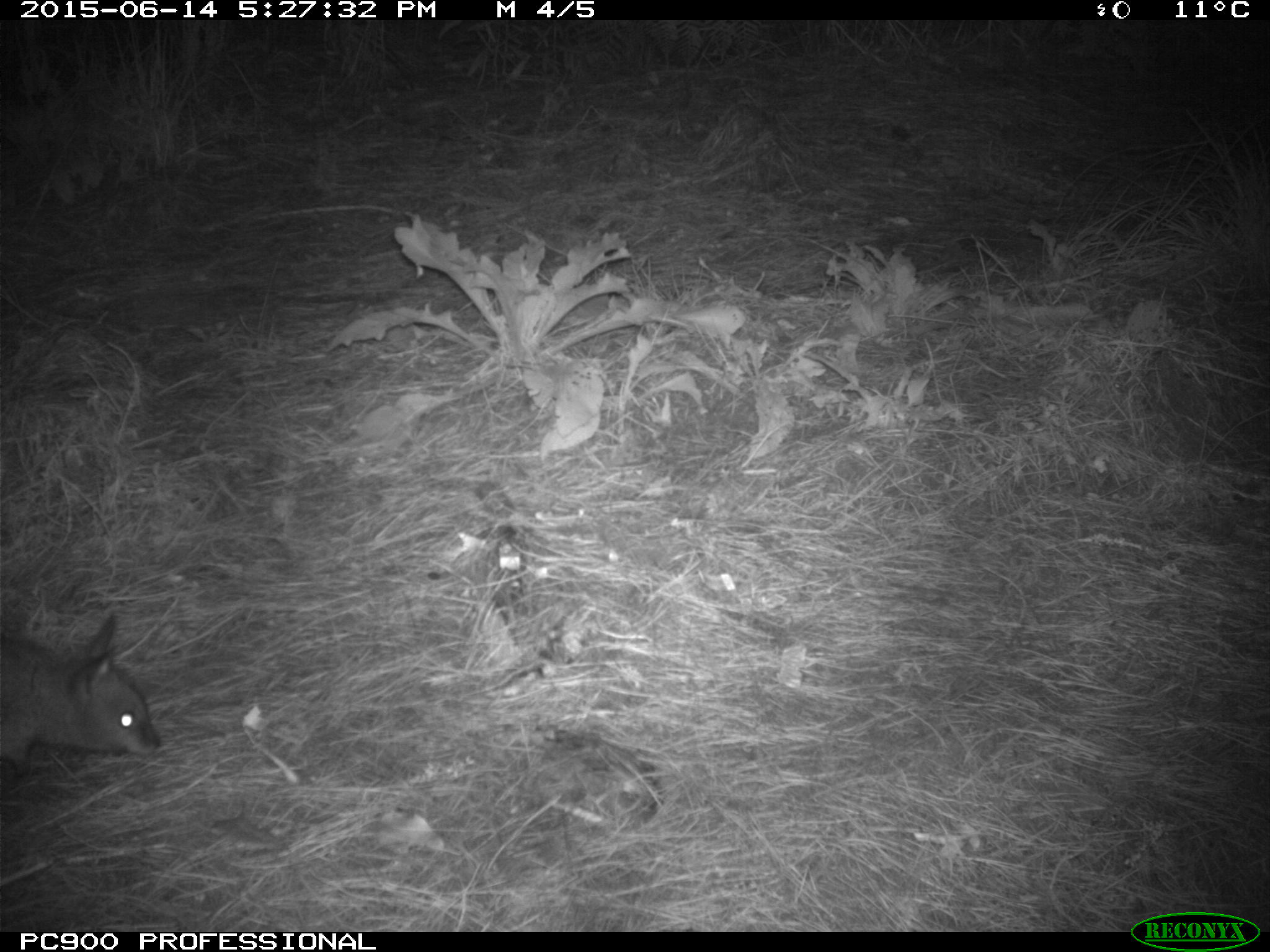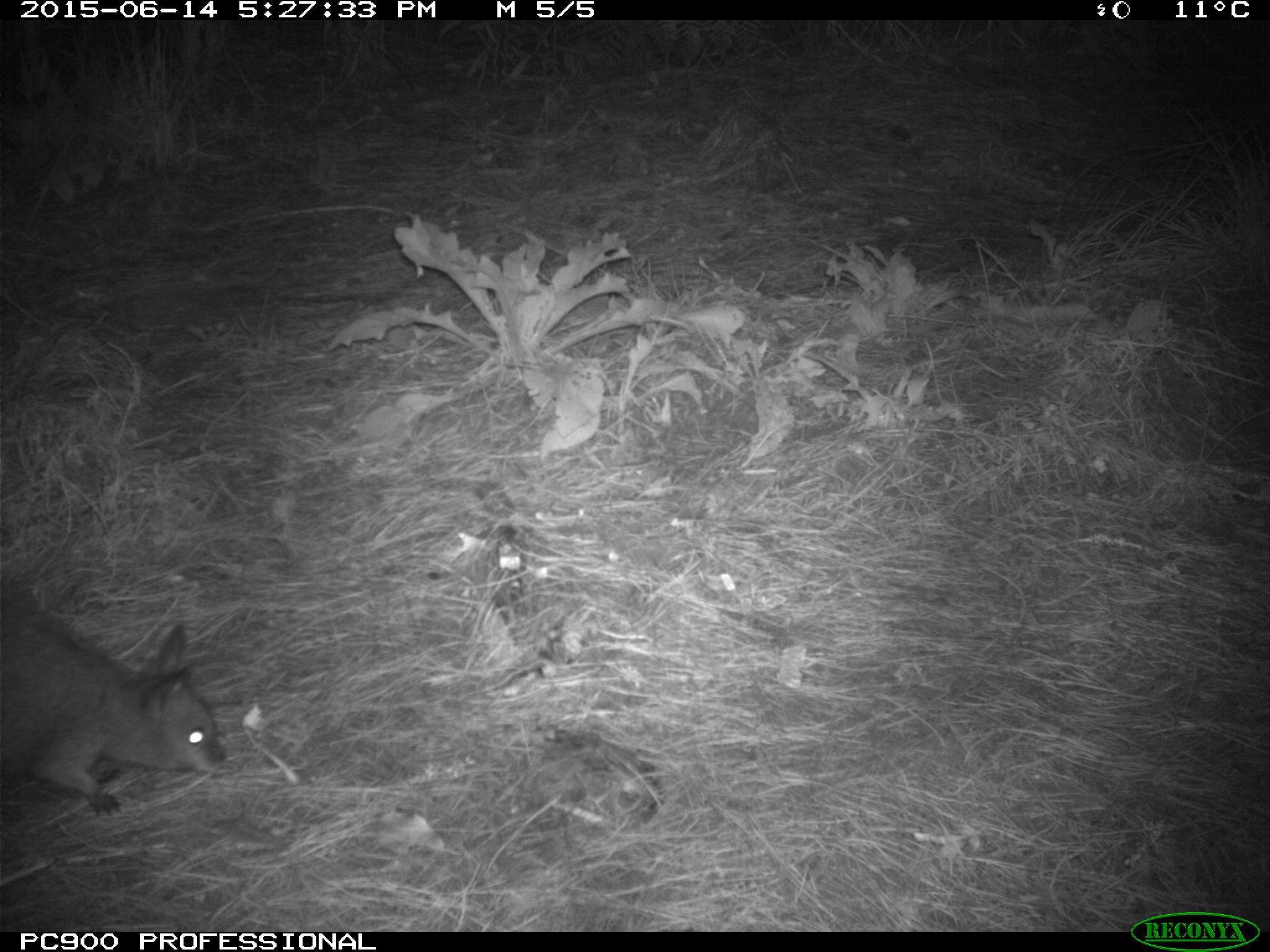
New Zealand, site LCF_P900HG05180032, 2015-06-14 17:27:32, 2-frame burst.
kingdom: Animalia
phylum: Chordata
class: Mammalia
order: Diprotodontia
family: Macropodidae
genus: Notamacropus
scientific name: Notamacropus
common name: wallaby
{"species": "wallaby (Notamacropus)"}